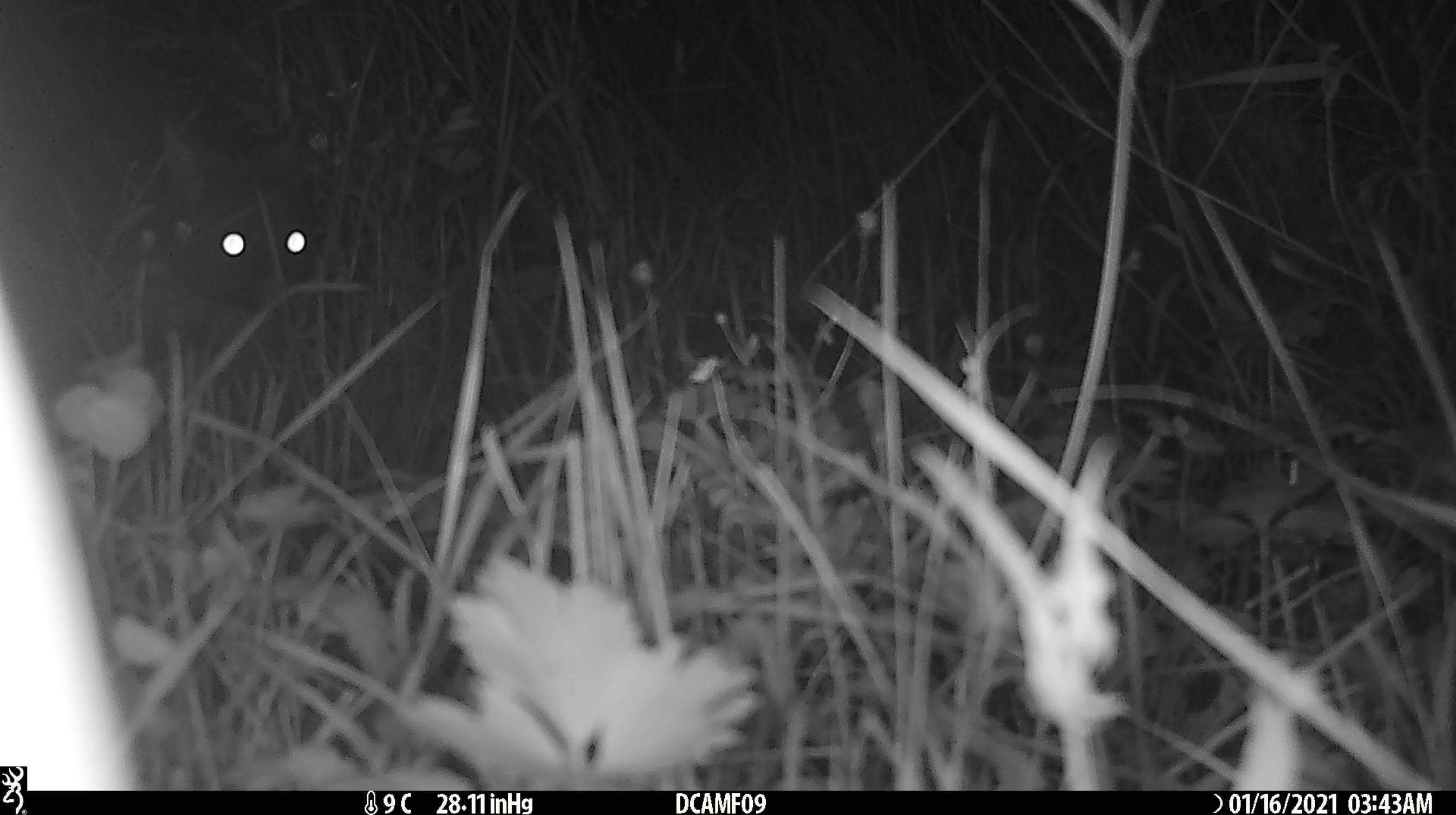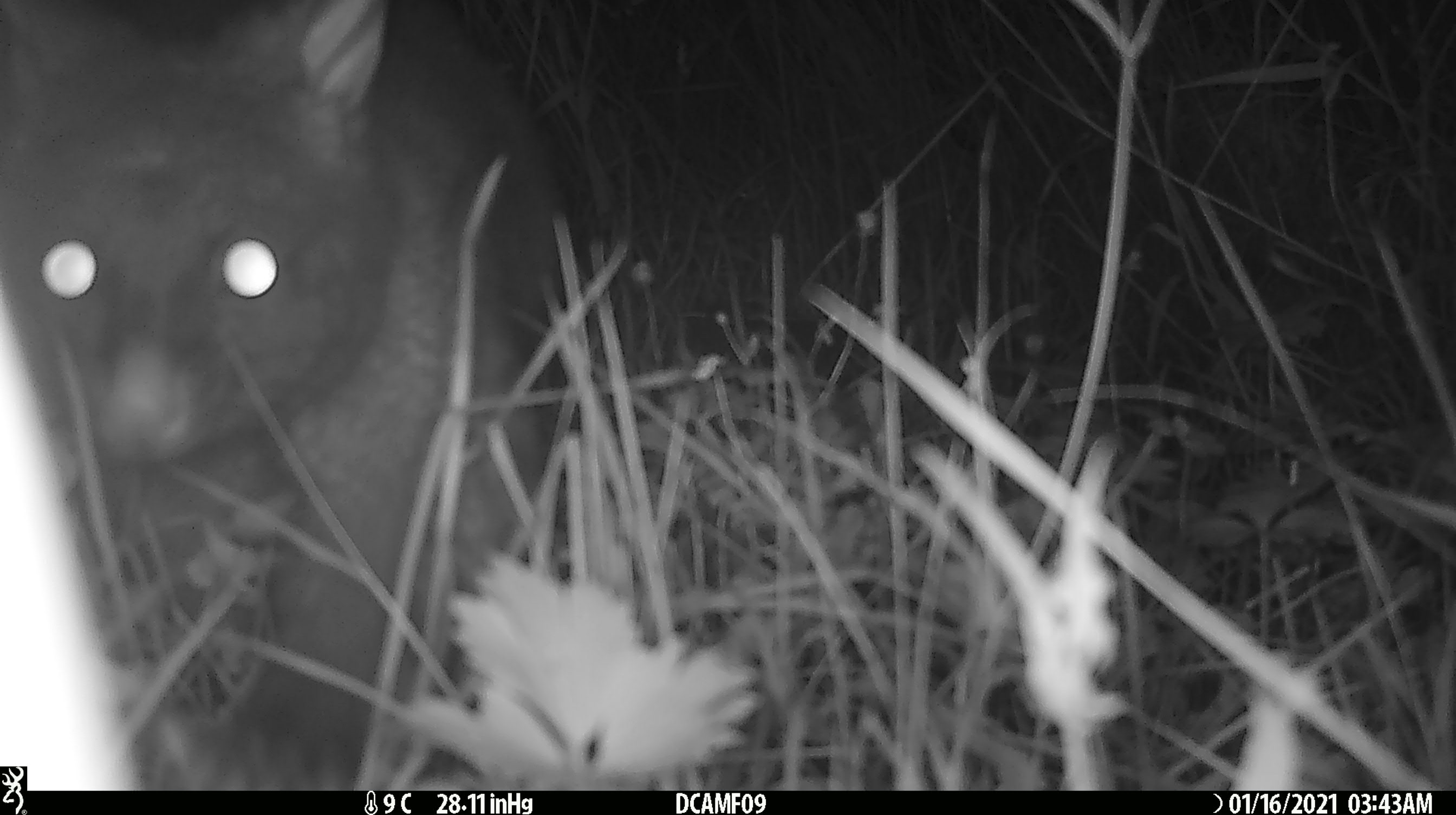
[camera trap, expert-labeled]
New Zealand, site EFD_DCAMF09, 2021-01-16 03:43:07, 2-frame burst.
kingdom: Animalia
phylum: Chordata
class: Mammalia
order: Diprotodontia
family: Phalangeridae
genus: Trichosurus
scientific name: Trichosurus vulpecula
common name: common brushtail possum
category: possum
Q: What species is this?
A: Possum (common brushtail possum) (Trichosurus vulpecula).